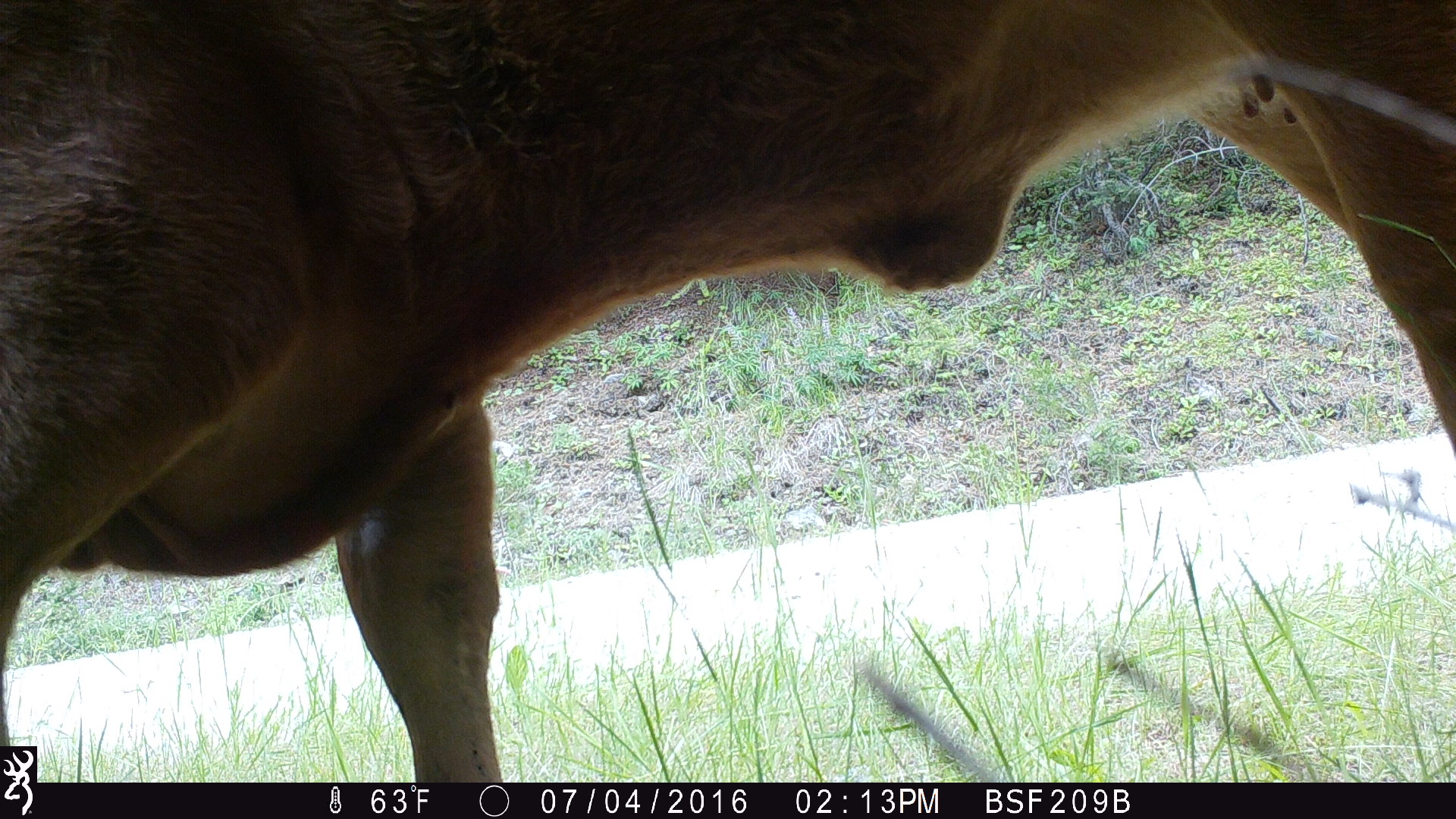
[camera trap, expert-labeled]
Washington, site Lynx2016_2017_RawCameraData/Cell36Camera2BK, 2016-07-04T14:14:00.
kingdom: Animalia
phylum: Chordata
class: Mammalia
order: Artiodactyla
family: Bovidae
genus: Bos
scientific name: Bos taurus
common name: domestic cattle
Domestic cattle (Bos taurus). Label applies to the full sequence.